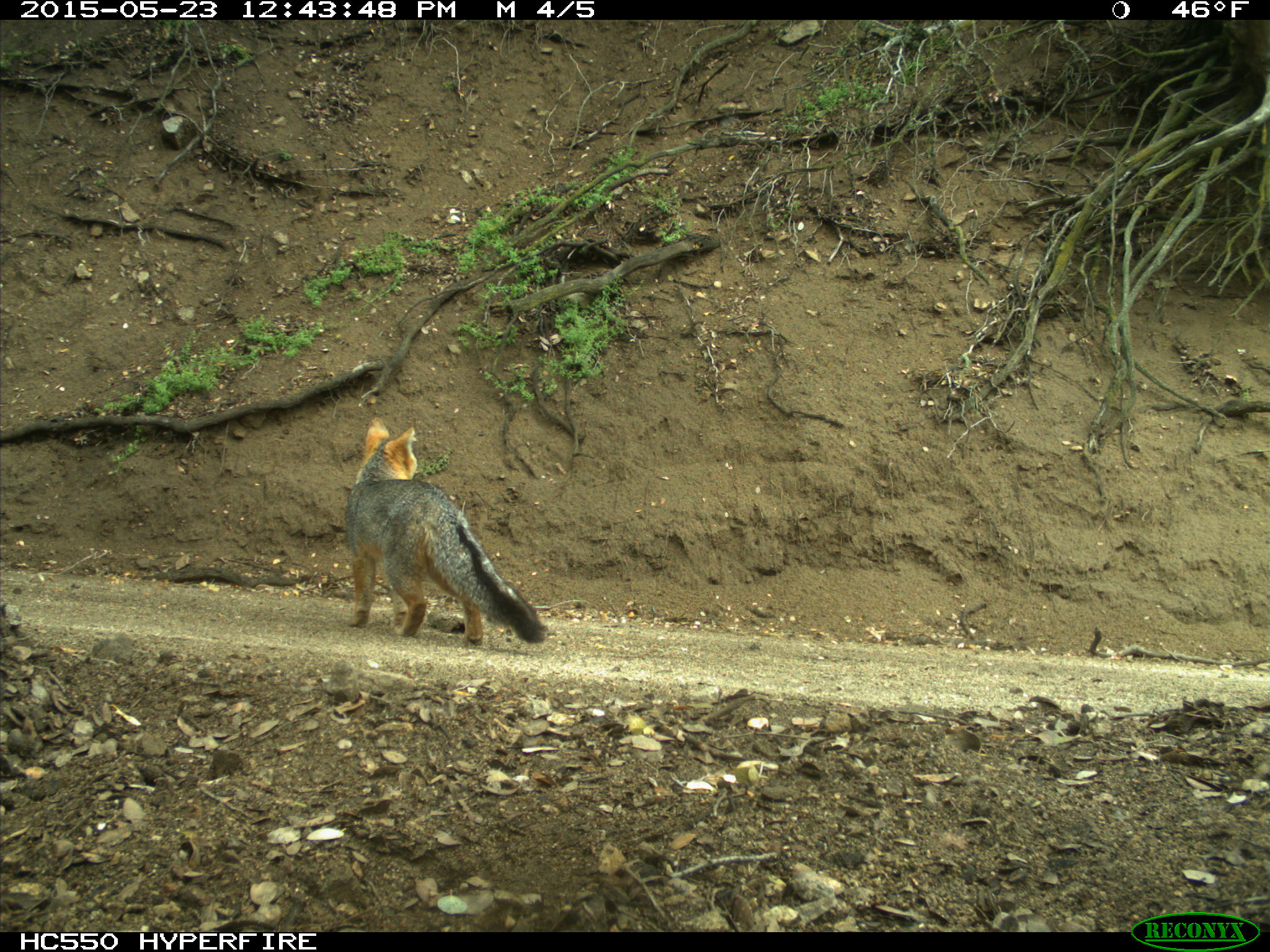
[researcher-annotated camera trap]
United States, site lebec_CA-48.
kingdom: Animalia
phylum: Chordata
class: Mammalia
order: Carnivora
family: Canidae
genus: Urocyon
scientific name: Urocyon cinereoargenteus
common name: gray fox